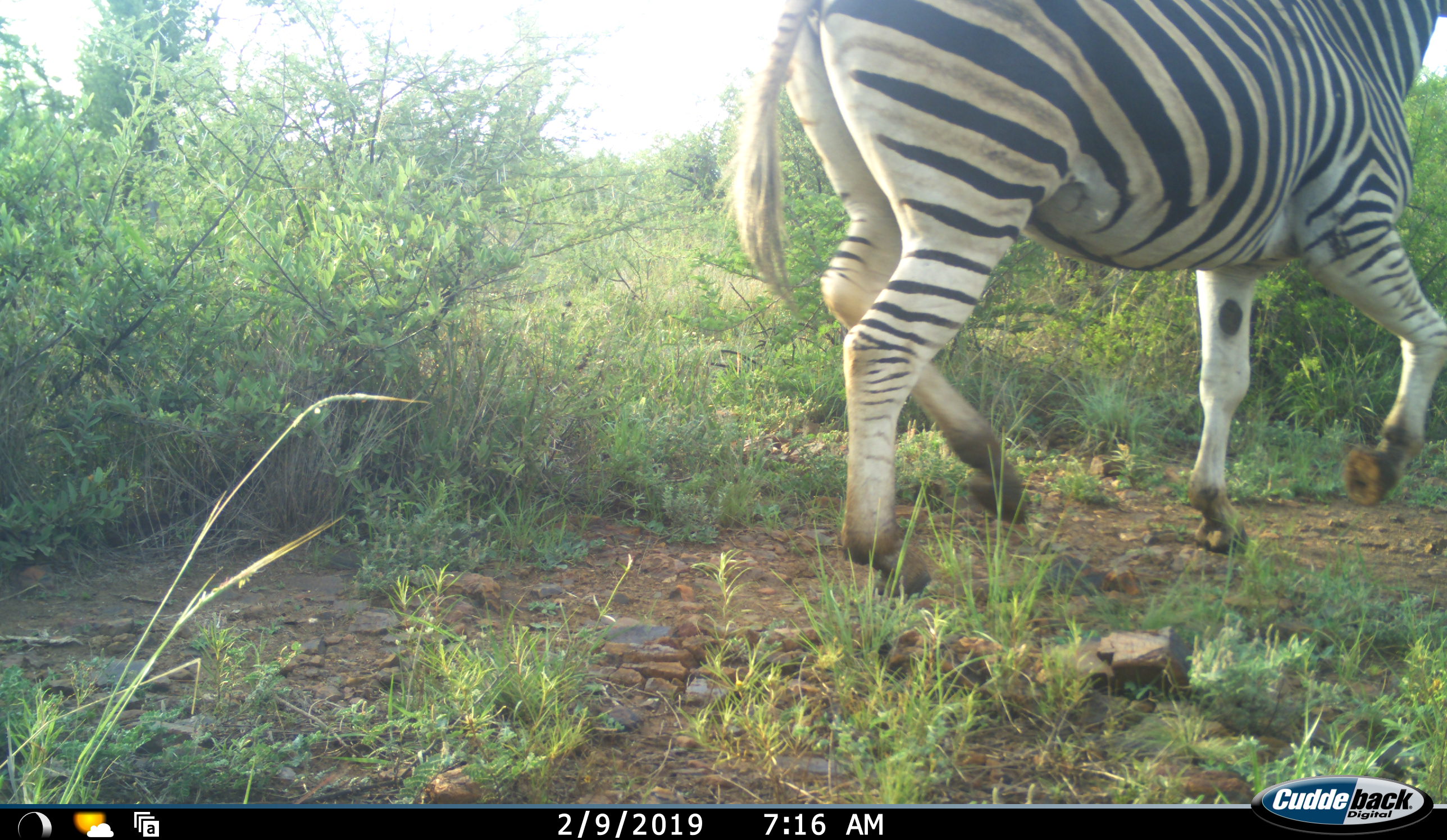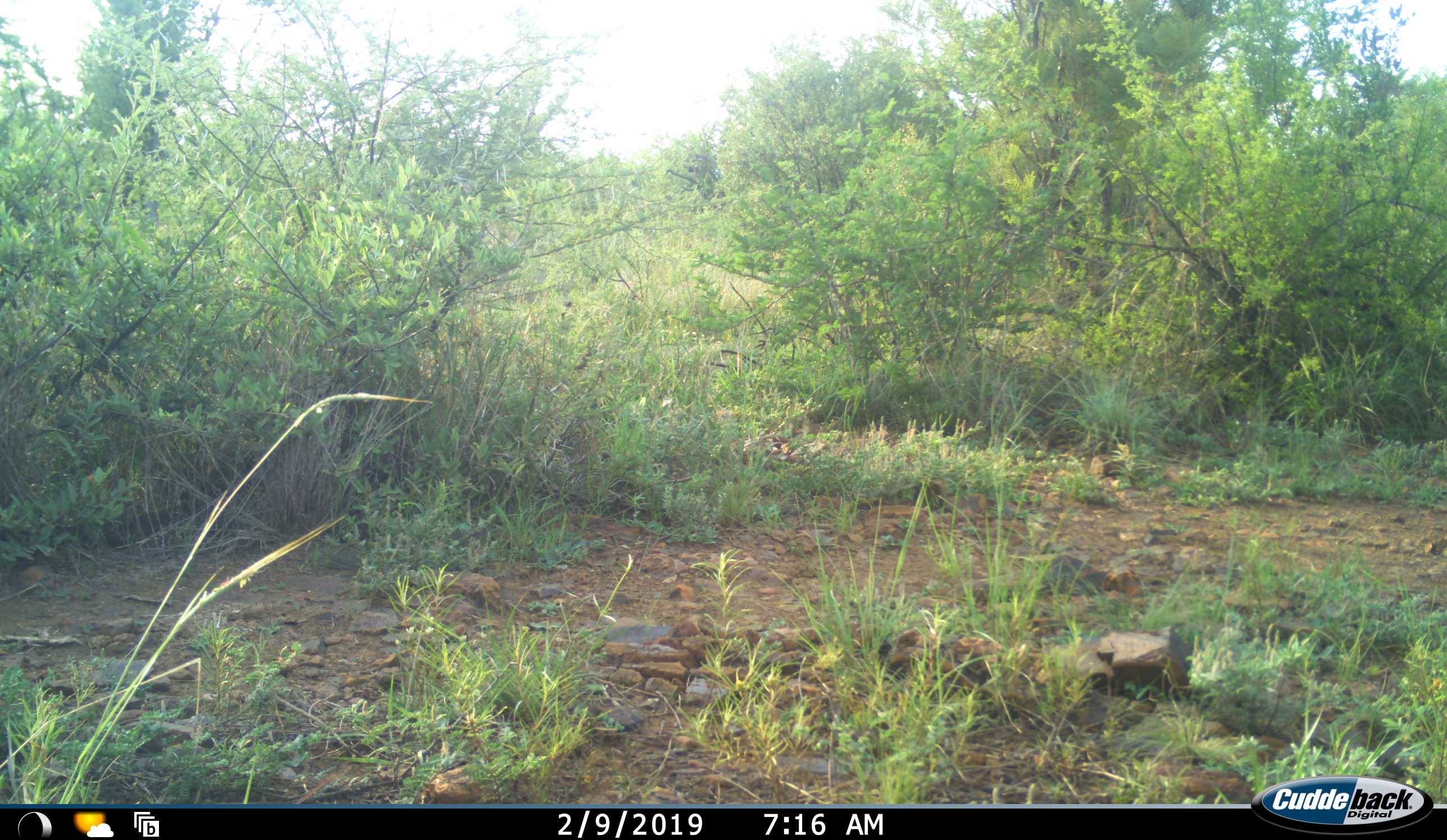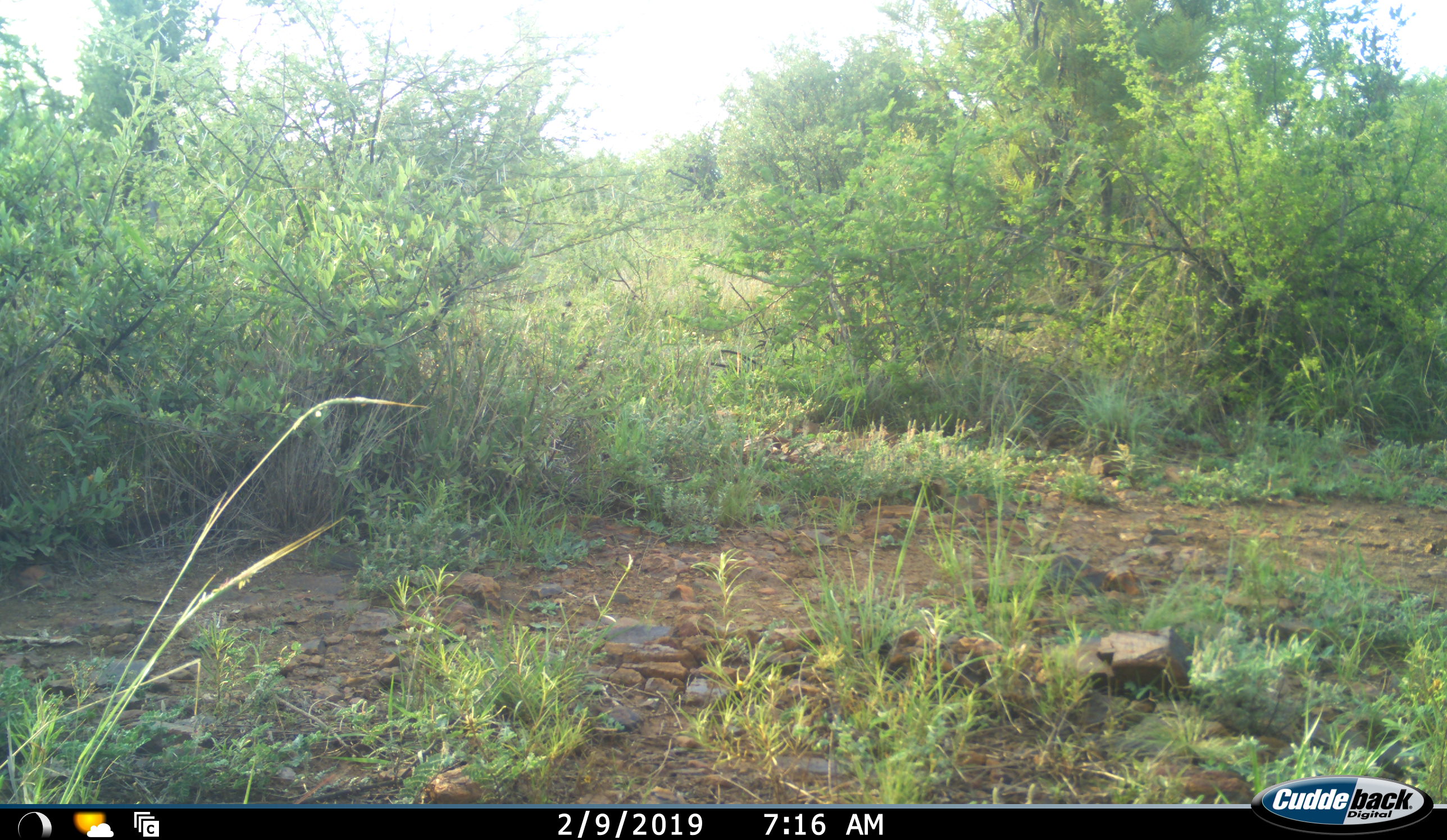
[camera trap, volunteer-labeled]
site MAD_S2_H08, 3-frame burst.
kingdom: Animalia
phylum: Chordata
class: Mammalia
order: Perissodactyla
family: Equidae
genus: Equus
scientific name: Equus quagga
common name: plains zebra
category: zebraplains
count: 1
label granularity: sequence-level